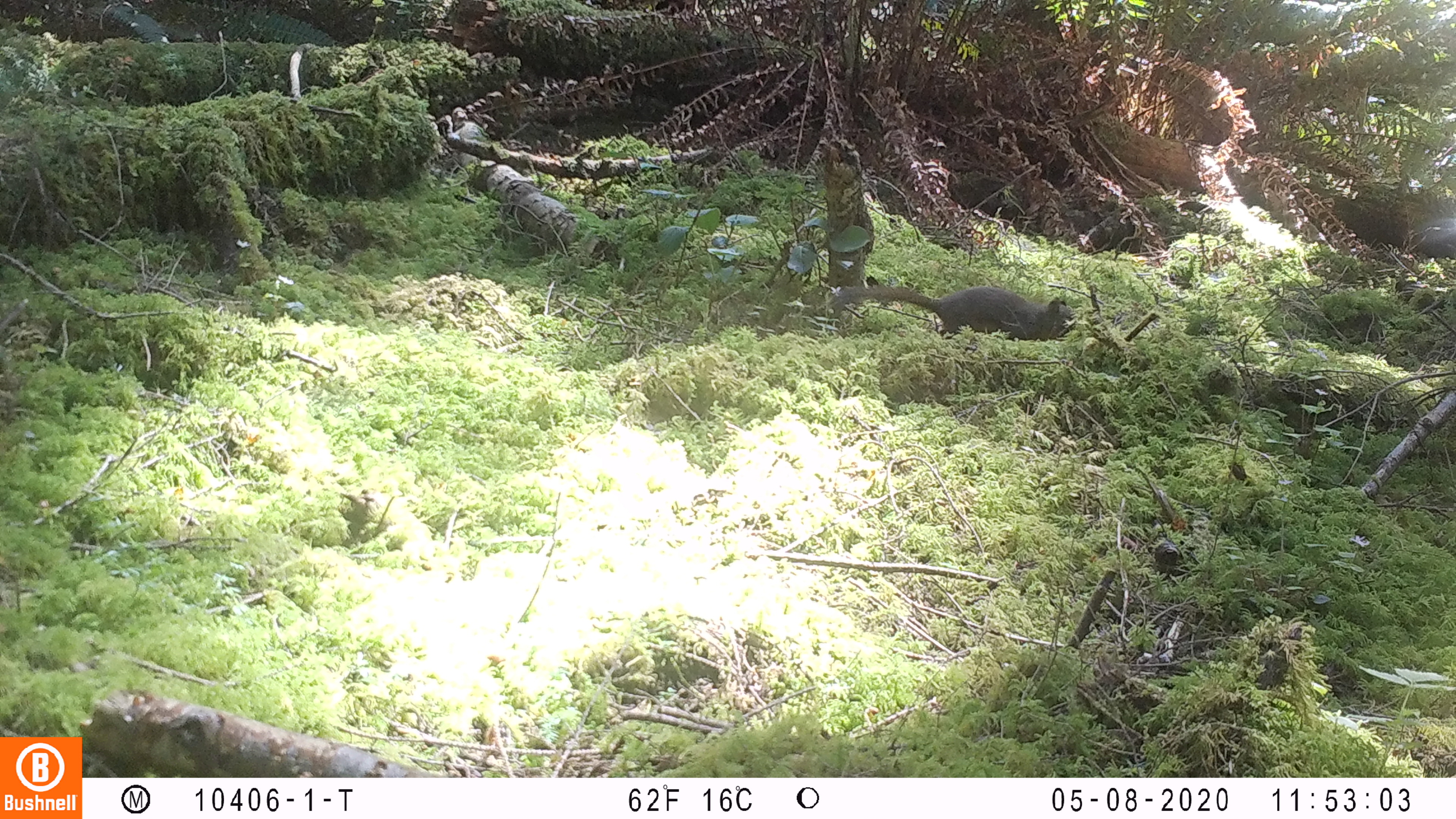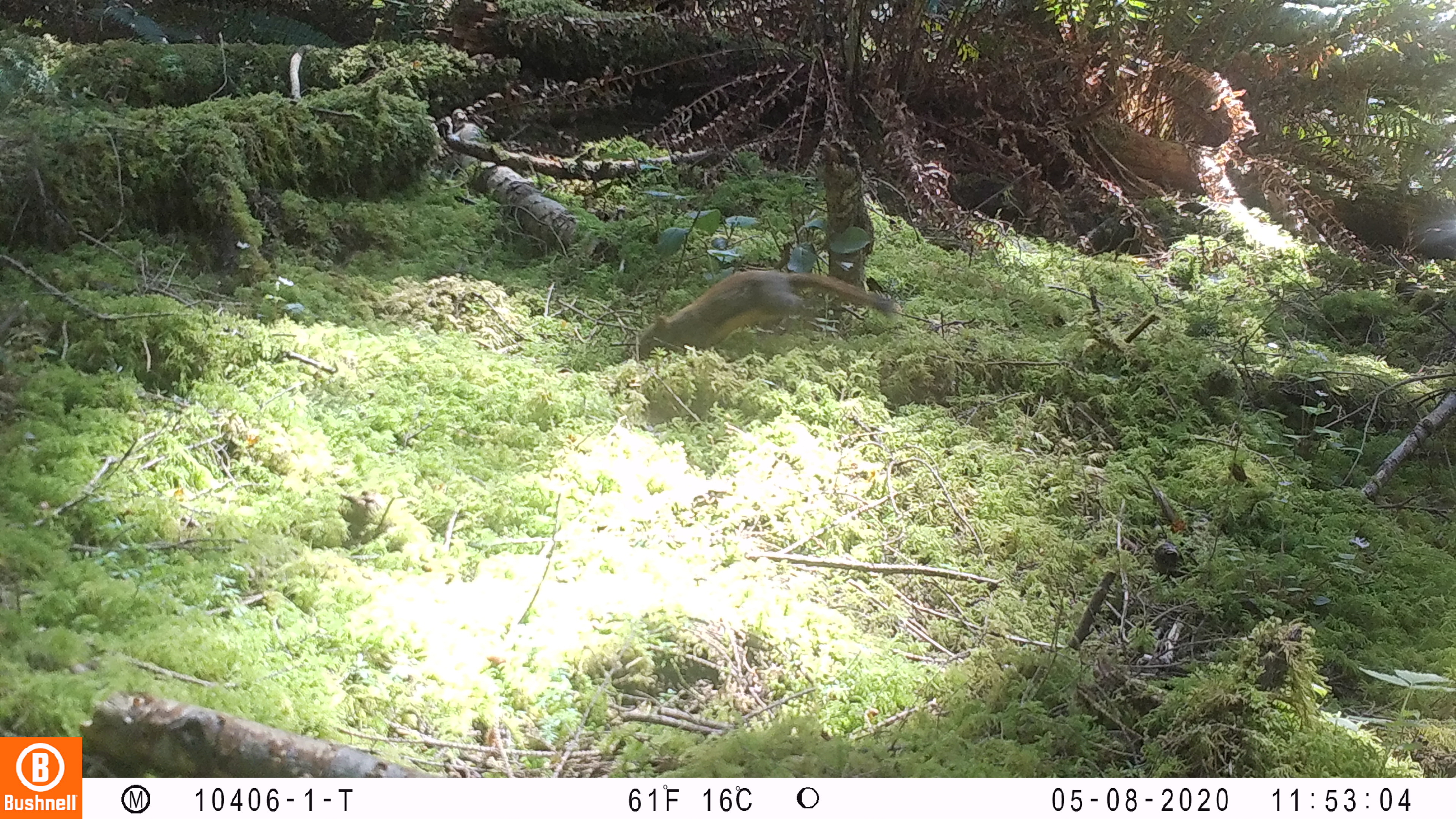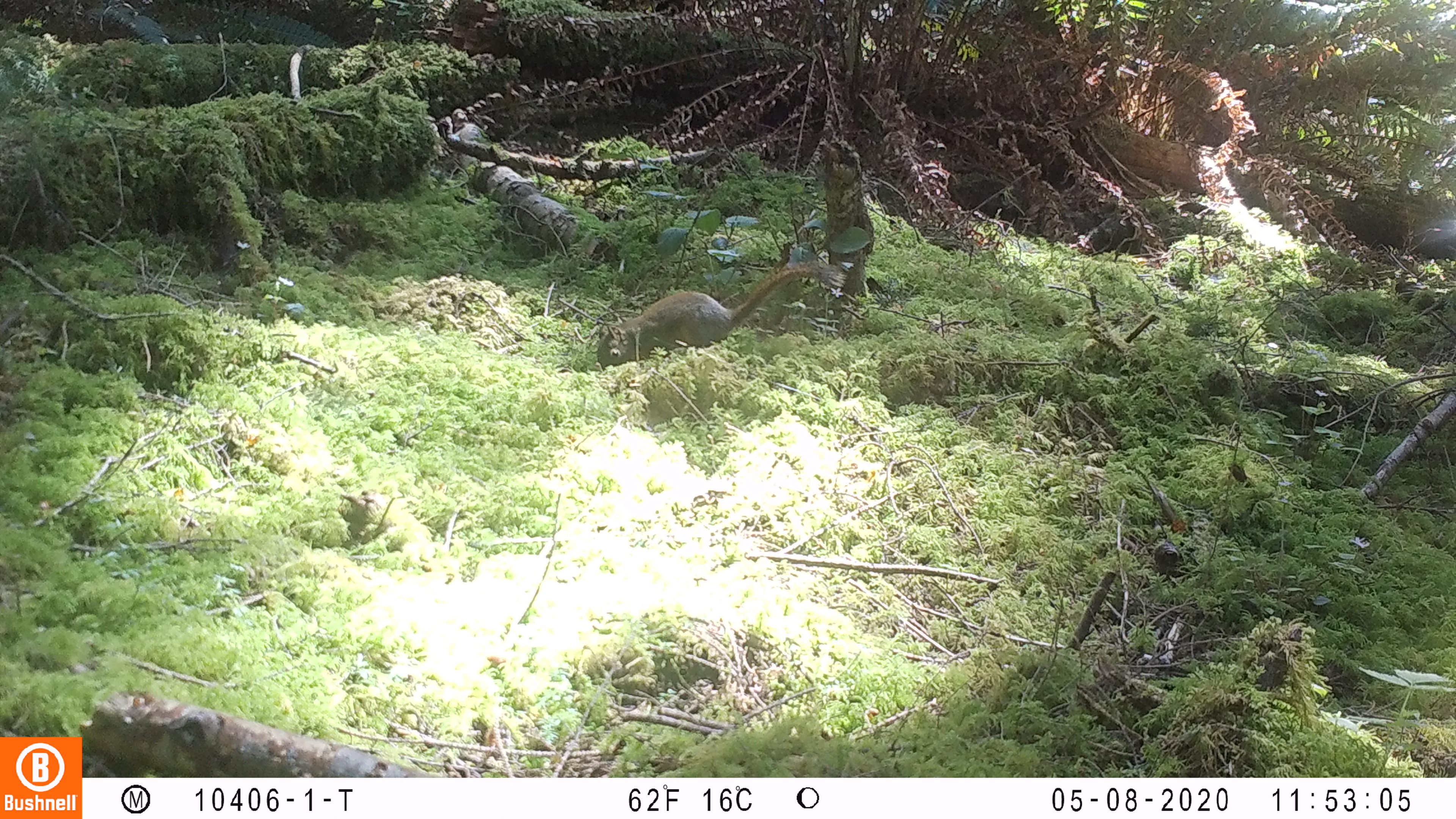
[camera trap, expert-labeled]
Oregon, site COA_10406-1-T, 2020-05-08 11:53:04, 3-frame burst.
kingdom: Animalia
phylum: Chordata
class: Mammalia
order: Rodentia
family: Sciuridae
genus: Tamiasciurus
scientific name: Tamiasciurus douglasii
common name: douglas squirrel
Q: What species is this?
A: Douglas squirrel (Tamiasciurus douglasii).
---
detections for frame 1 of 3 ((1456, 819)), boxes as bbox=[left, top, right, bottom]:
douglas squirrel: bbox=[820, 273, 1087, 356]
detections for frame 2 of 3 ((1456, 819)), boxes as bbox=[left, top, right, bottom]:
douglas squirrel: bbox=[623, 260, 900, 367]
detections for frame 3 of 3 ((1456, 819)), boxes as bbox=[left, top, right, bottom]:
douglas squirrel: bbox=[587, 260, 832, 373]